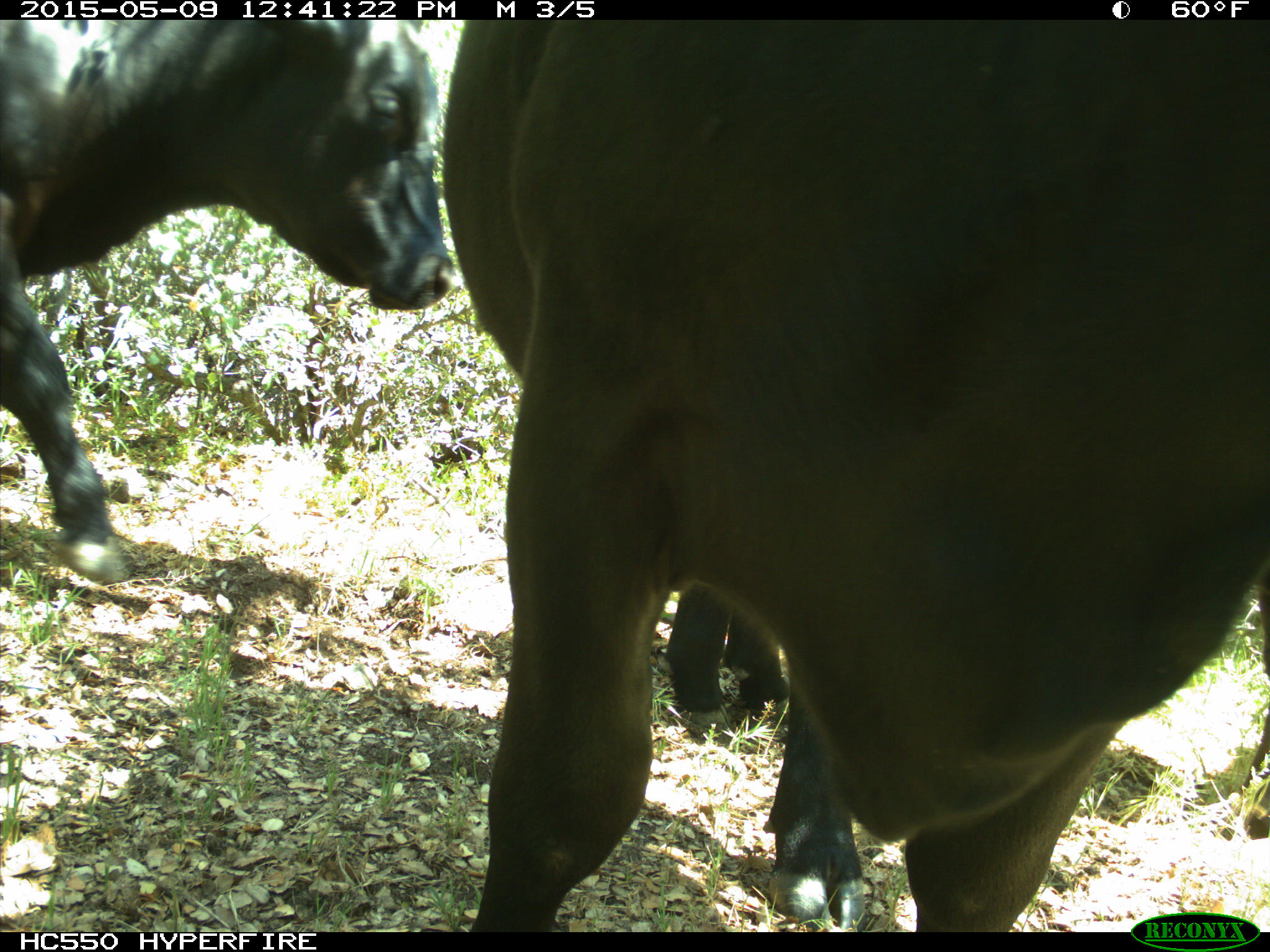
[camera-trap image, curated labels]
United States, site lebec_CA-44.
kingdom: Animalia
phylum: Chordata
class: Mammalia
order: Artiodactyla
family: Bovidae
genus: Bos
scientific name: Bos taurus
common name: domestic cow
Bos taurus (domestic cow).